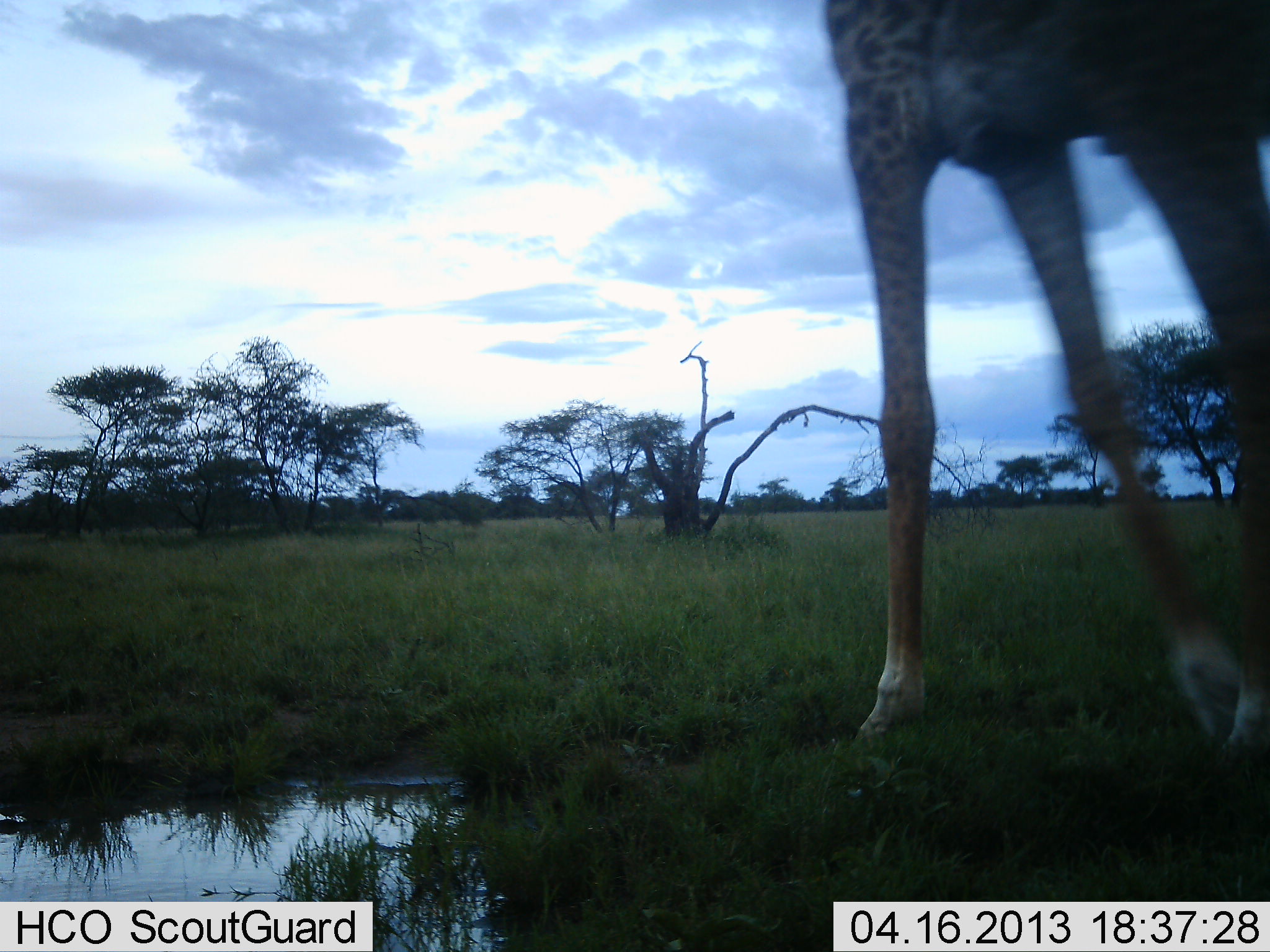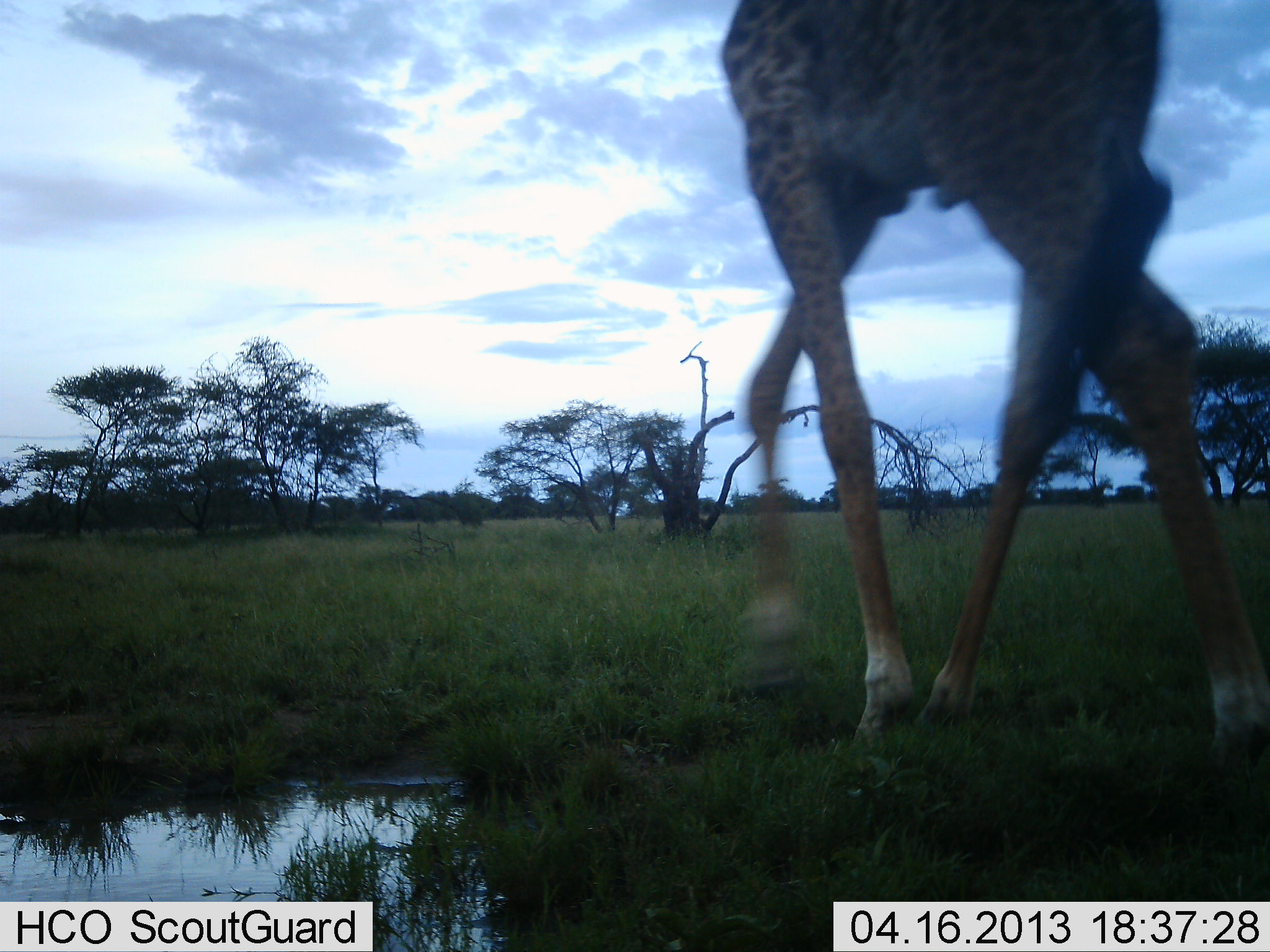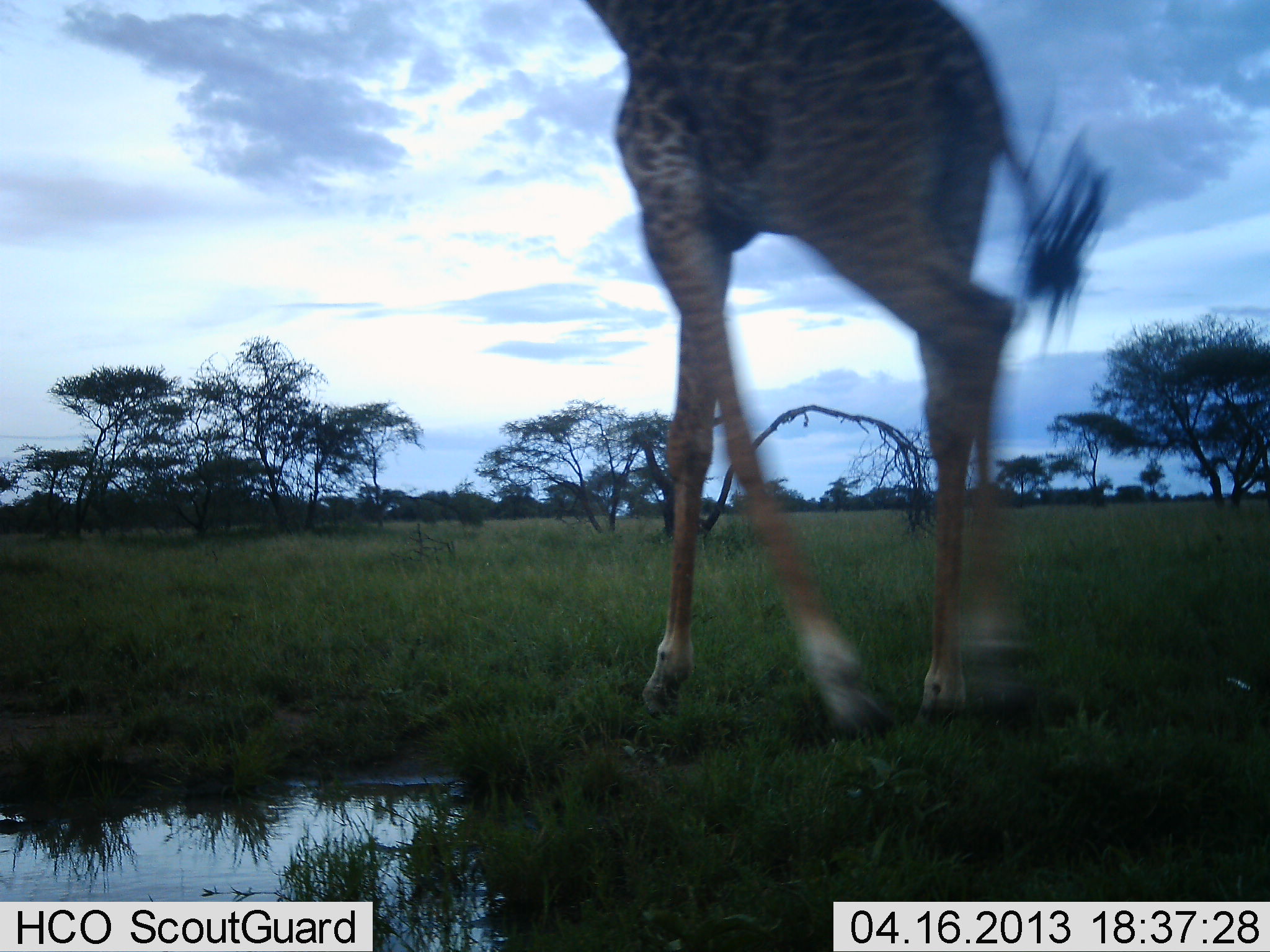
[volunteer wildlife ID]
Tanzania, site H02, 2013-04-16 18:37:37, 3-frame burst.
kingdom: Animalia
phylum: Chordata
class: Mammalia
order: Artiodactyla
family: Giraffidae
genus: Giraffa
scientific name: Giraffa camelopardalis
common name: giraffe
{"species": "giraffe (Giraffa camelopardalis)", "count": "1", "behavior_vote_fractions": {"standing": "11%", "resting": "0%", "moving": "96%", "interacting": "7%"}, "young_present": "0%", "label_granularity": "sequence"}